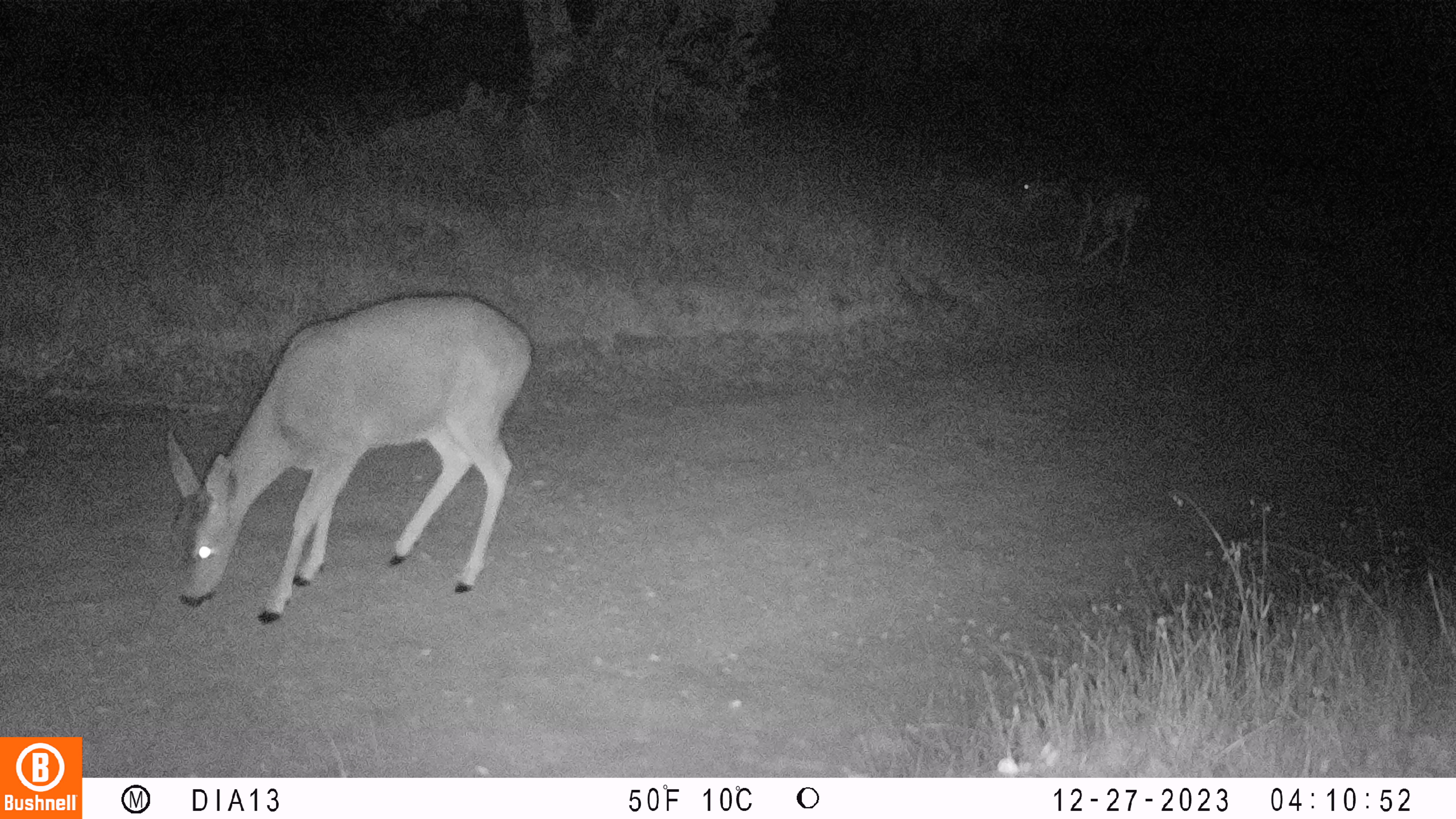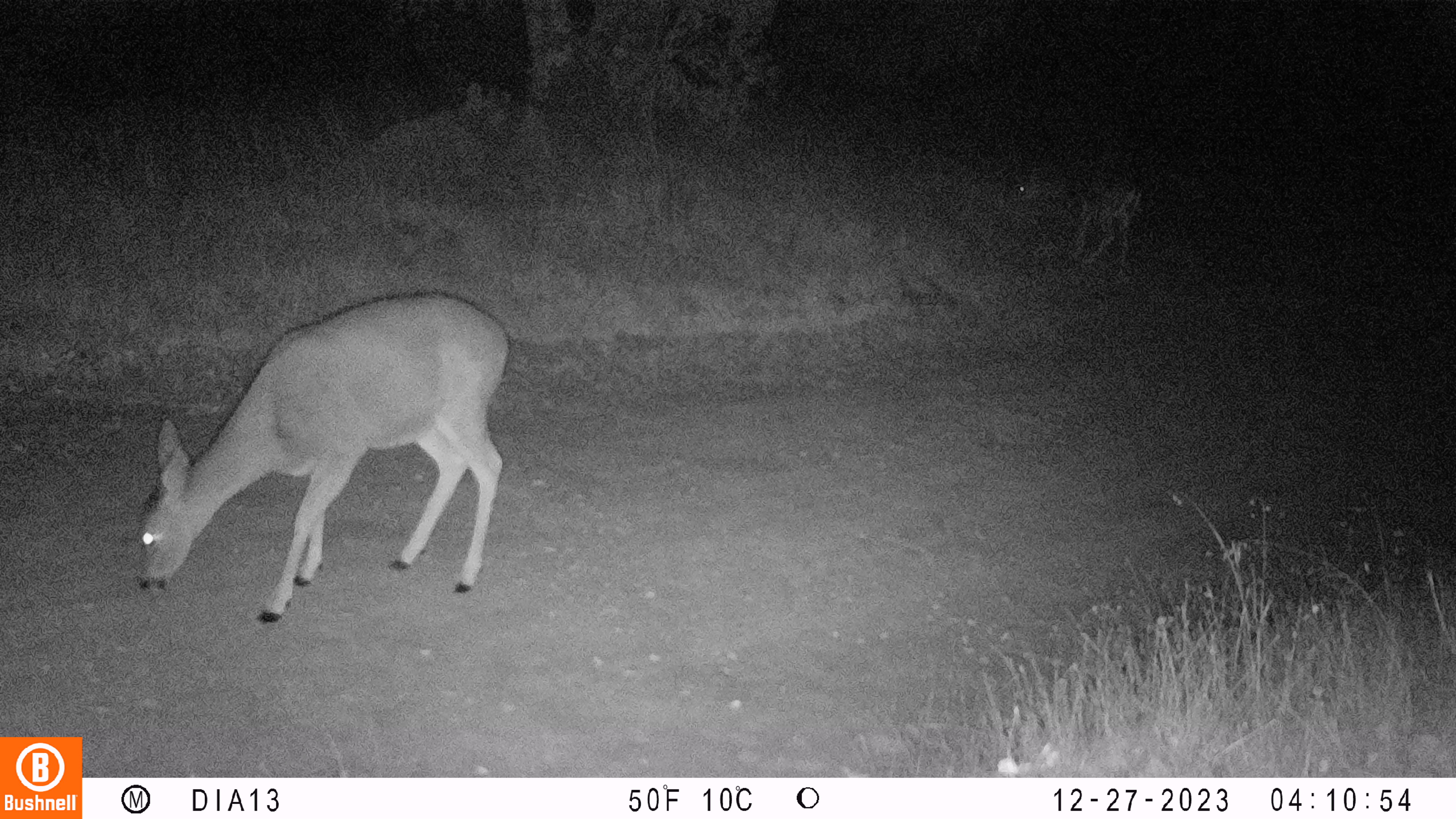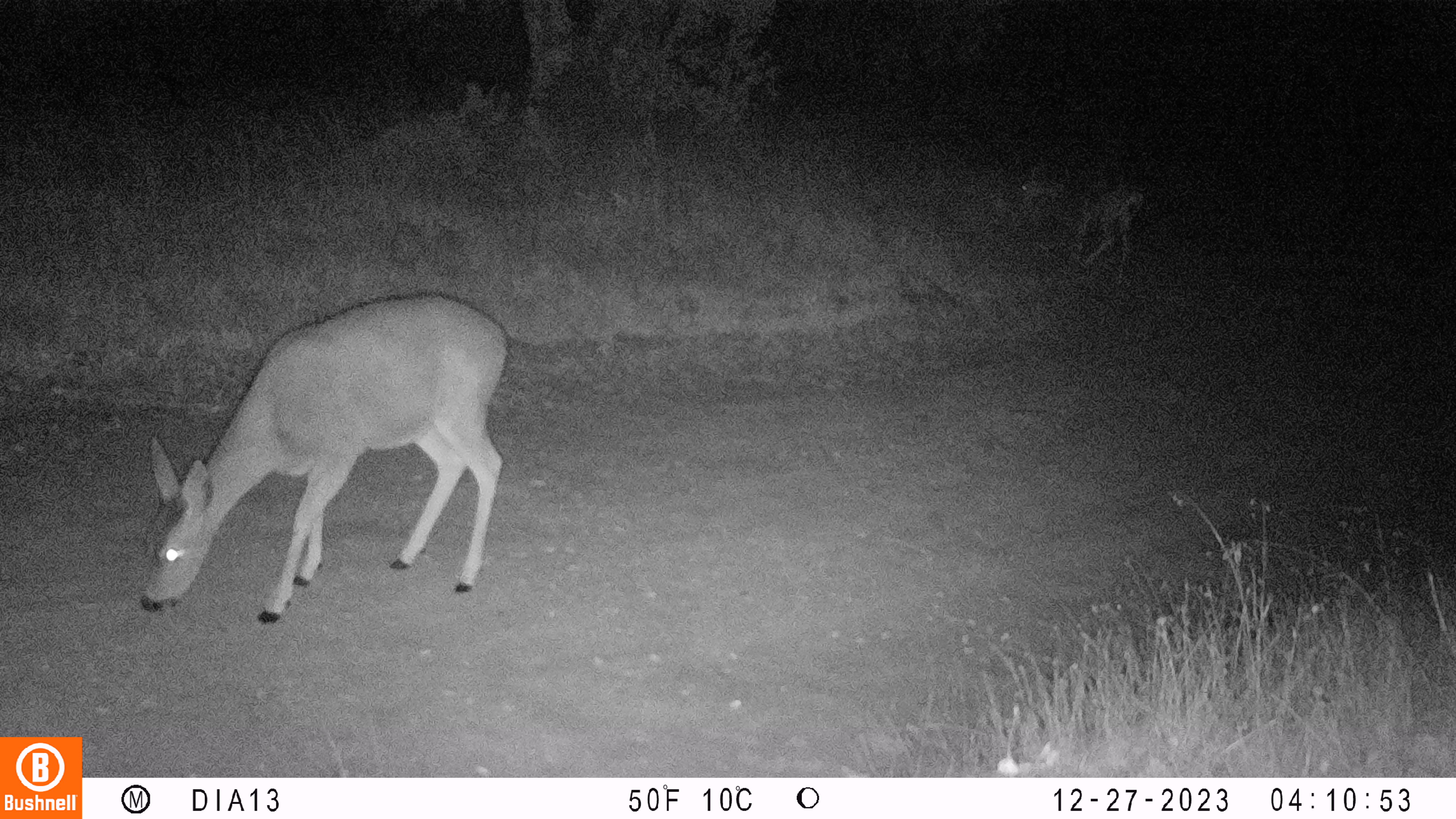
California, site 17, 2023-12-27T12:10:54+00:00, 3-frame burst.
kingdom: Animalia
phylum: Chordata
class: Mammalia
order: Artiodactyla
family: Cervidae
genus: Odocoileus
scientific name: Odocoileus hemionus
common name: mule deer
Mule deer (Odocoileus hemionus).